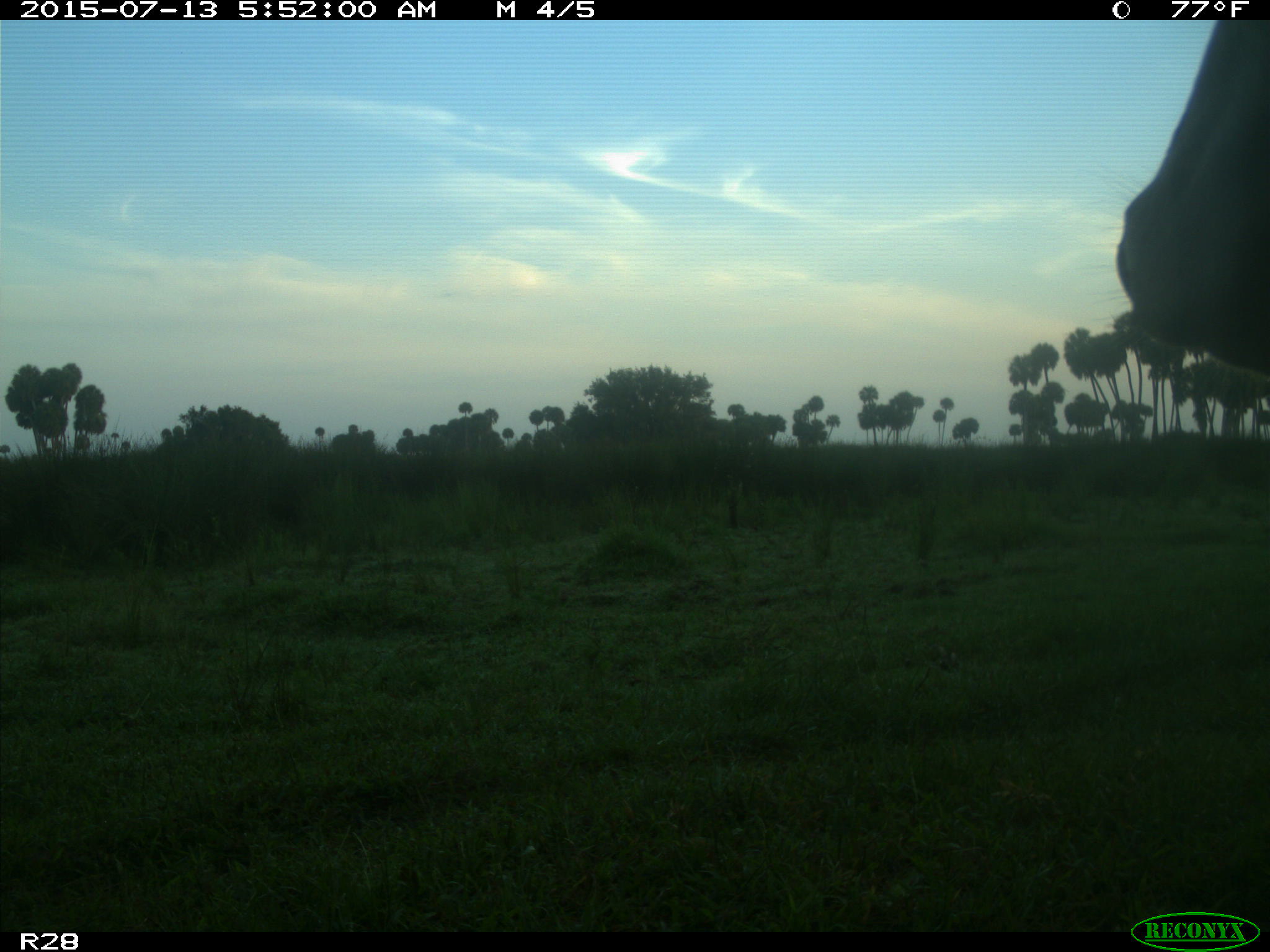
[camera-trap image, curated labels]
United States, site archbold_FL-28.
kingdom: Animalia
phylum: Chordata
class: Mammalia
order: Artiodactyla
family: Bovidae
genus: Bos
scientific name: Bos taurus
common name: domestic cow